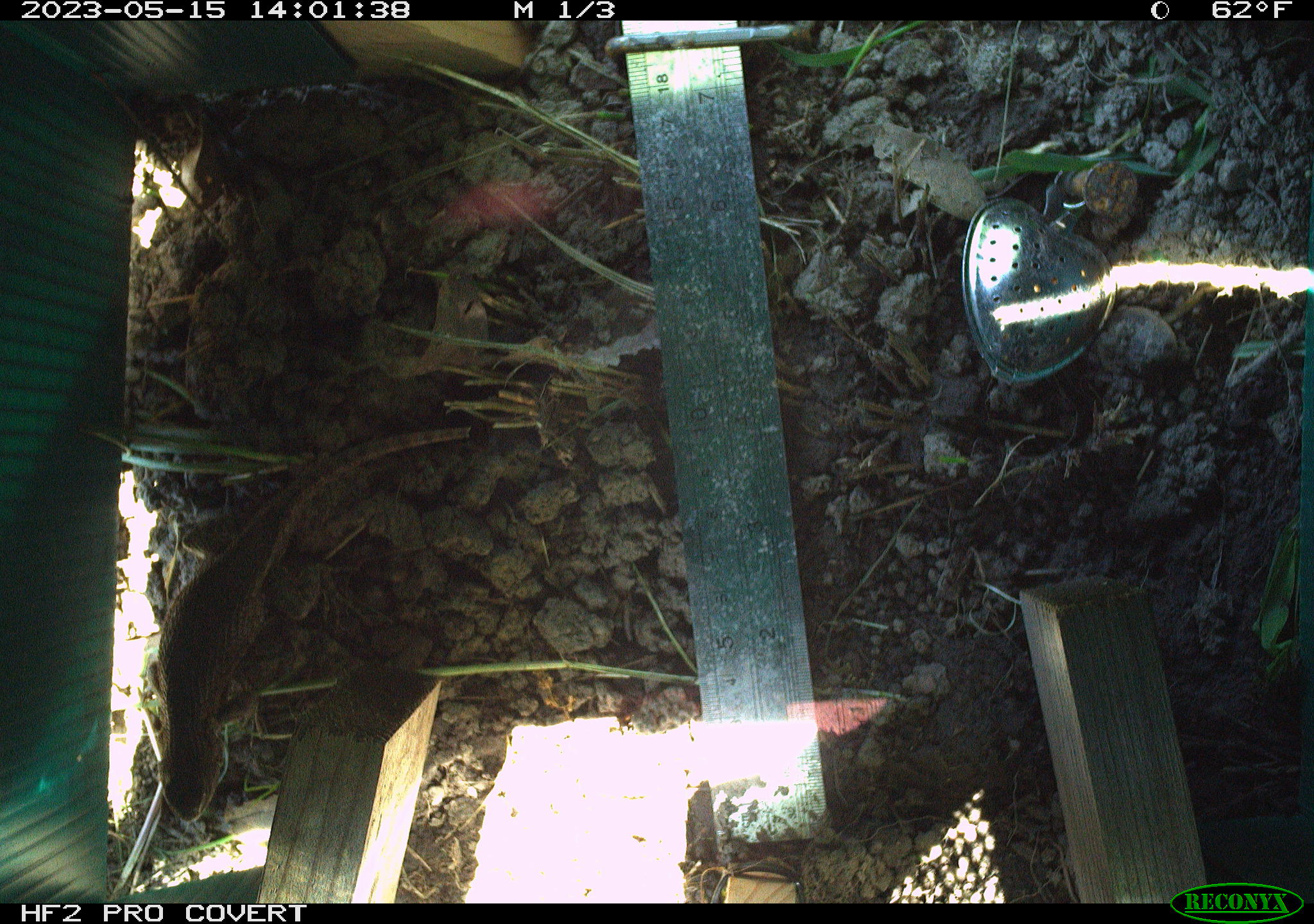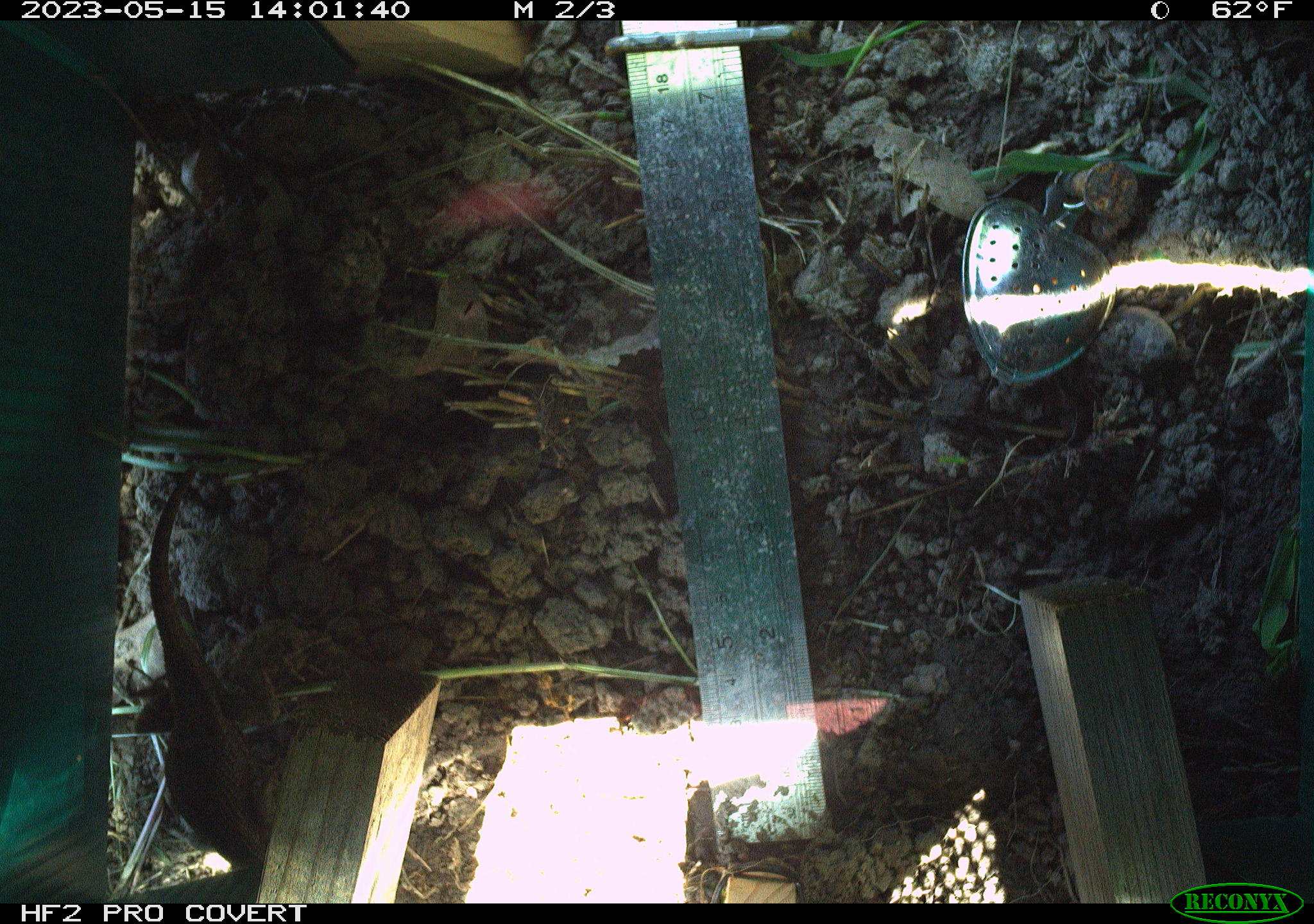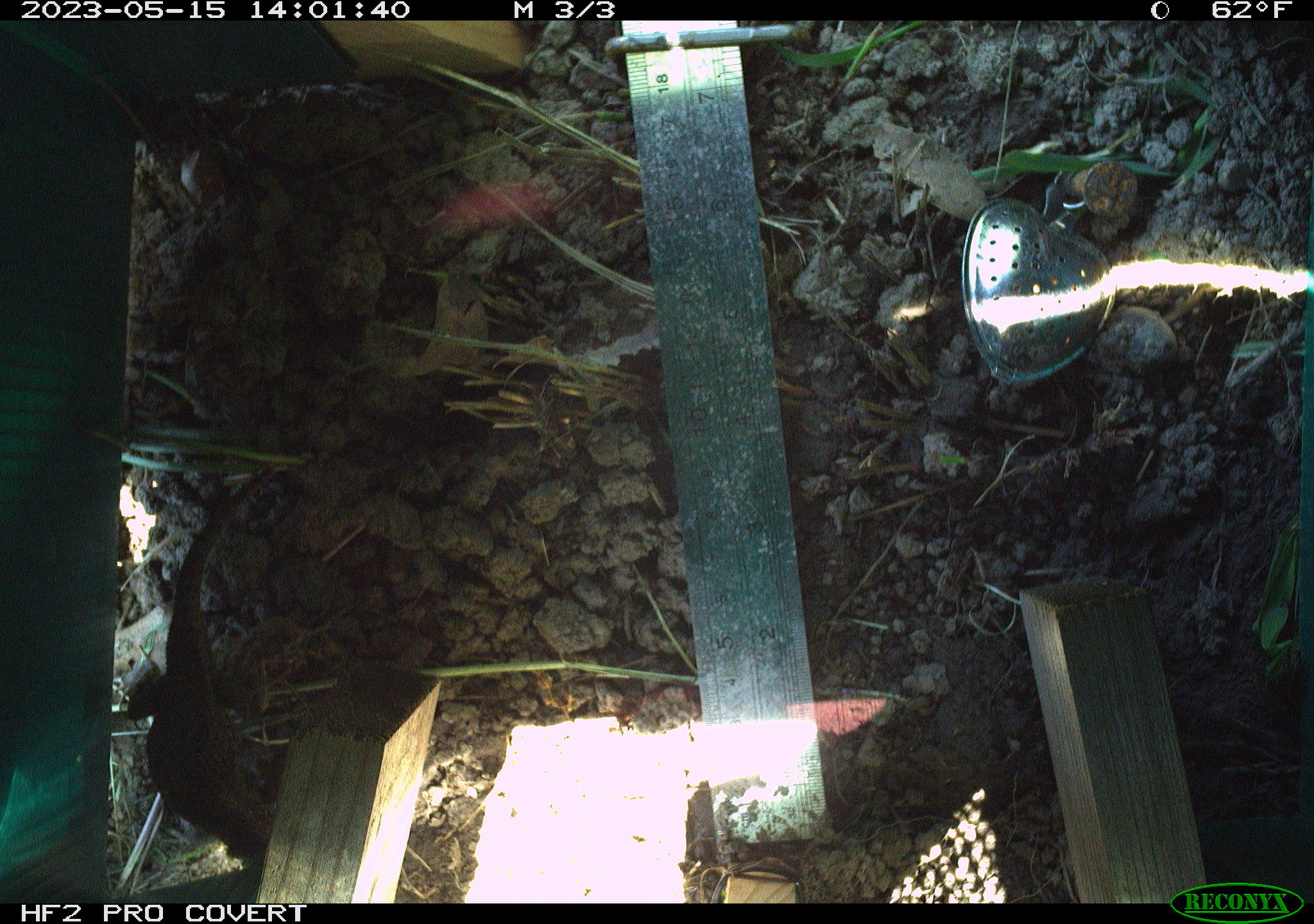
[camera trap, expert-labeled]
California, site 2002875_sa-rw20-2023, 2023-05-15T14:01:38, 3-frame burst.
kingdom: Animalia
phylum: Chordata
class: Reptilia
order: Squamata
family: Phrynosomatidae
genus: Sceloporus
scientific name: Sceloporus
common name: spiny lizards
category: sceloporus species